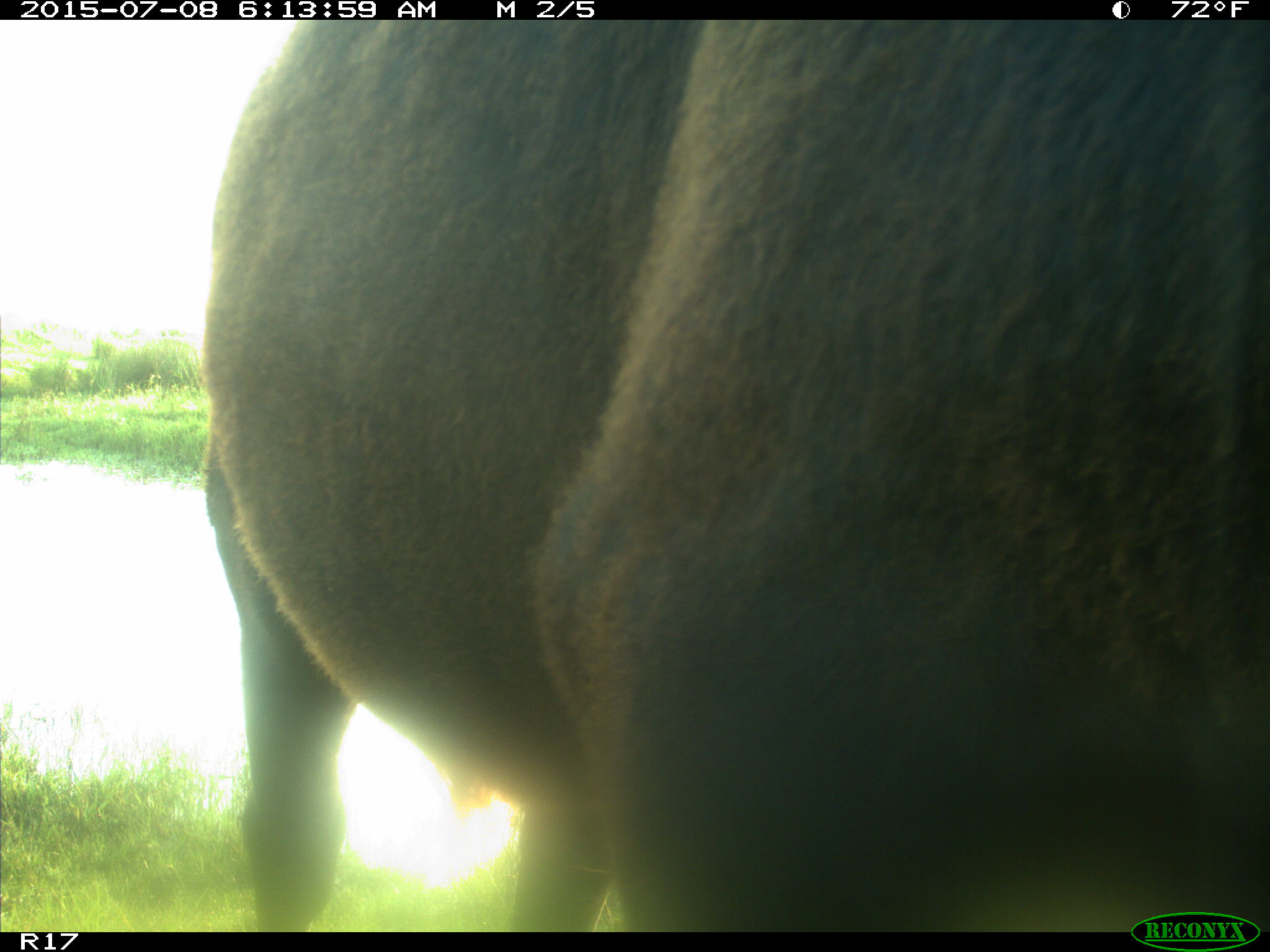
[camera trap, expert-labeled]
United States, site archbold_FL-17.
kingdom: Animalia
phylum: Chordata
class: Mammalia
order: Artiodactyla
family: Bovidae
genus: Bos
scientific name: Bos taurus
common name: domestic cow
Bos taurus (domestic cow).